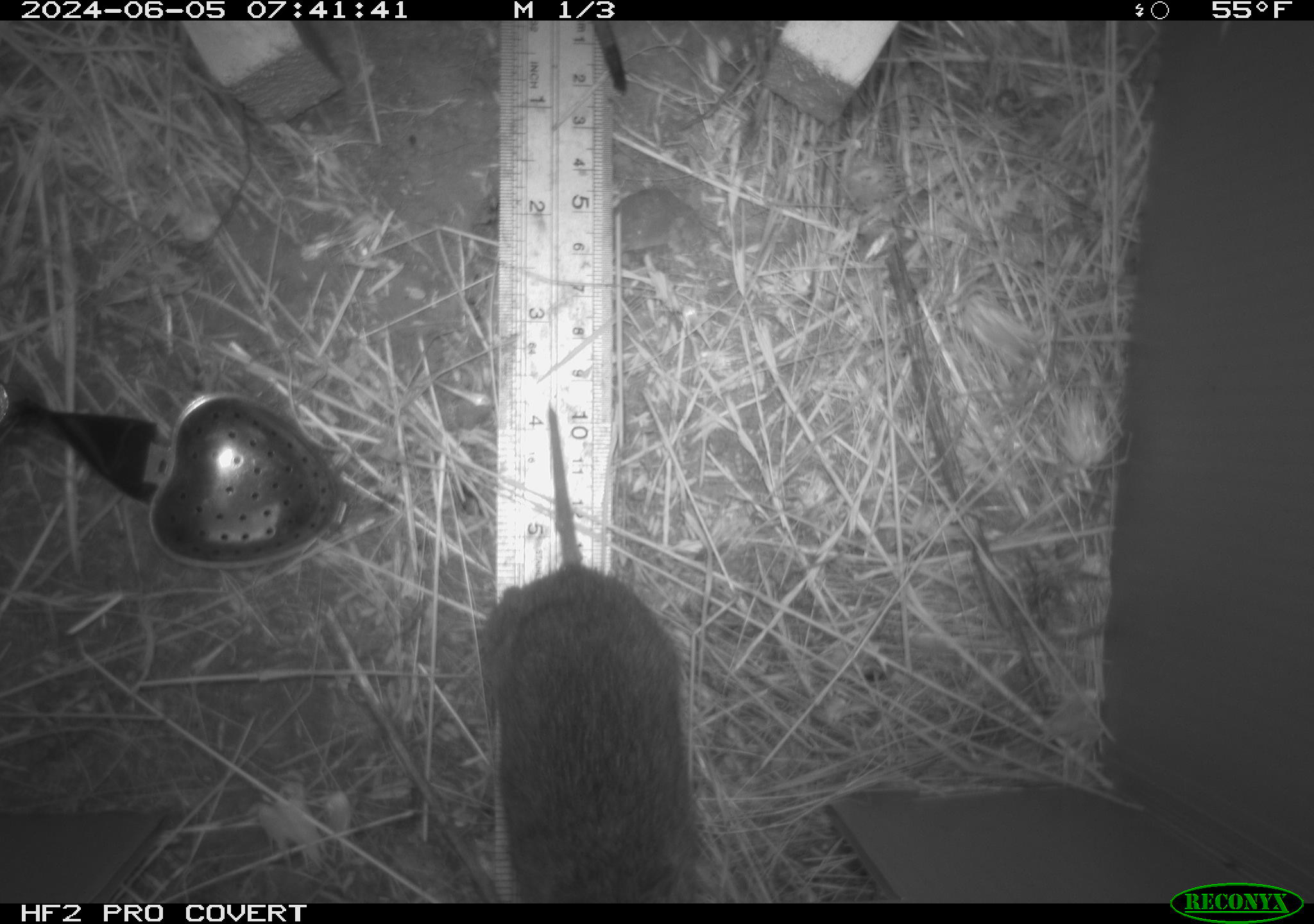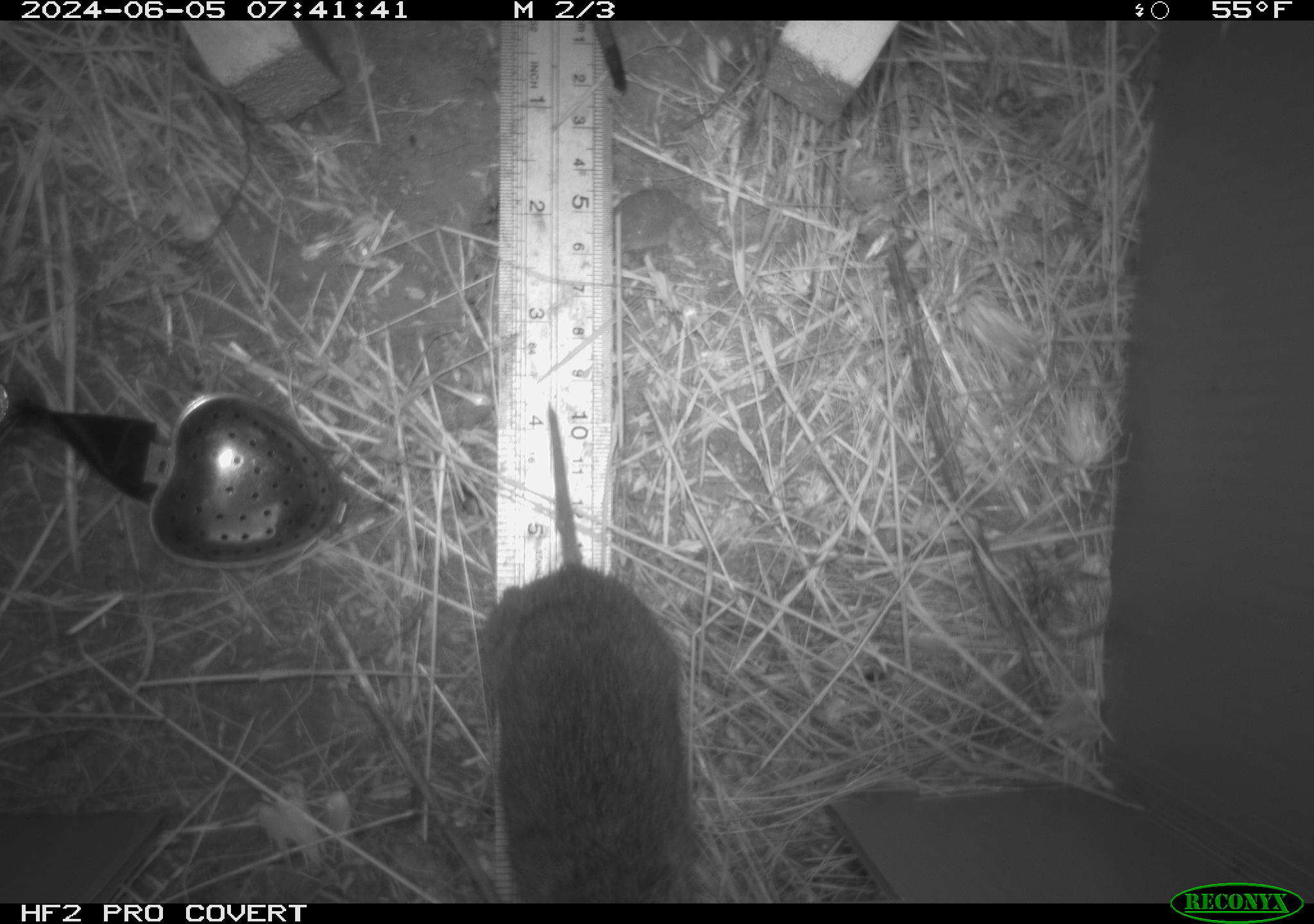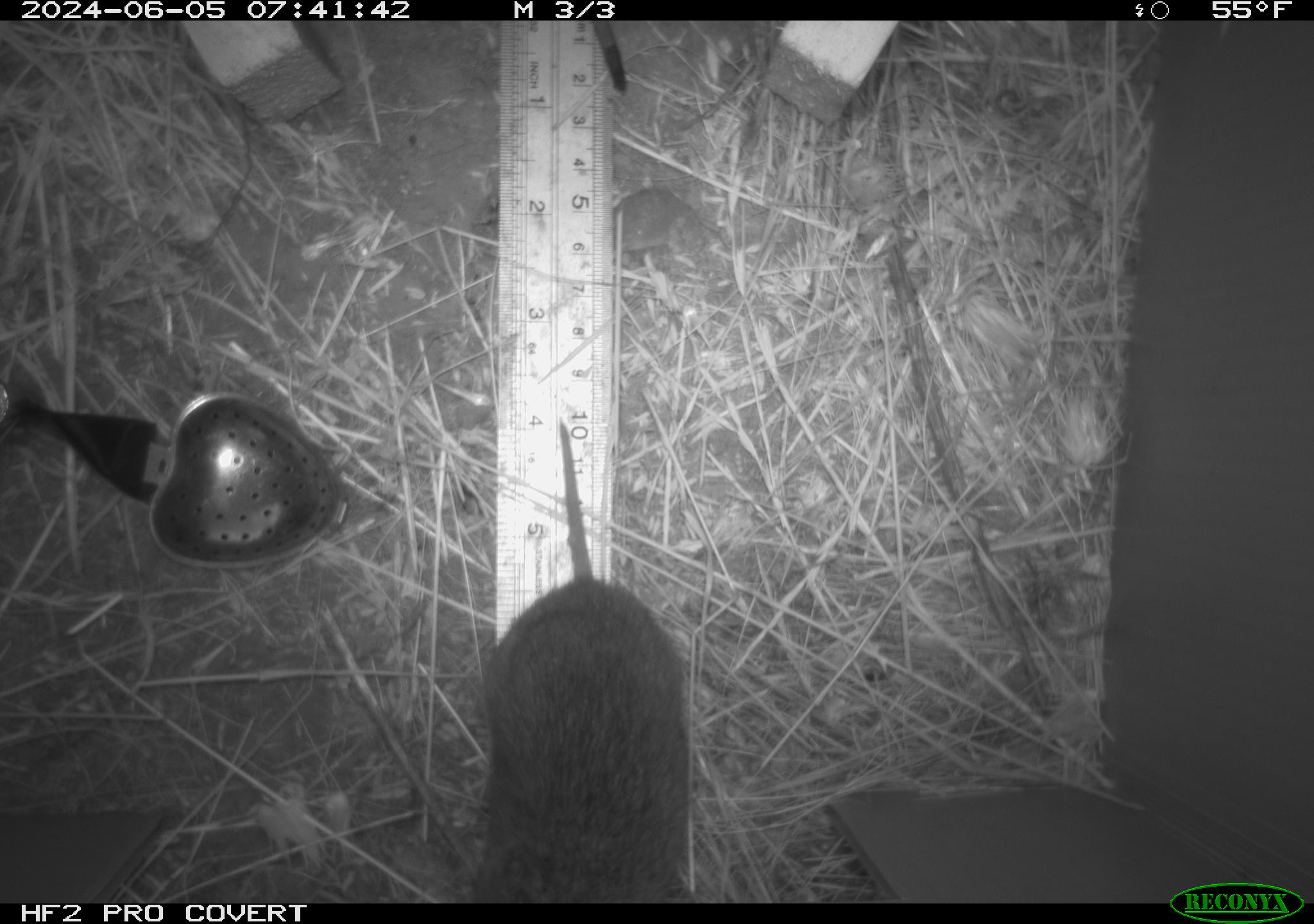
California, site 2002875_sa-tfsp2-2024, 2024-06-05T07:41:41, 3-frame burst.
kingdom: Animalia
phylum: Chordata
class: Mammalia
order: Rodentia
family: Cricetidae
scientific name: Arvicolinae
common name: voles, lemmings, and muskrats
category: arvicolinae subfamily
Arvicolinae subfamily (voles, lemmings, and muskrats) (Arvicolinae).